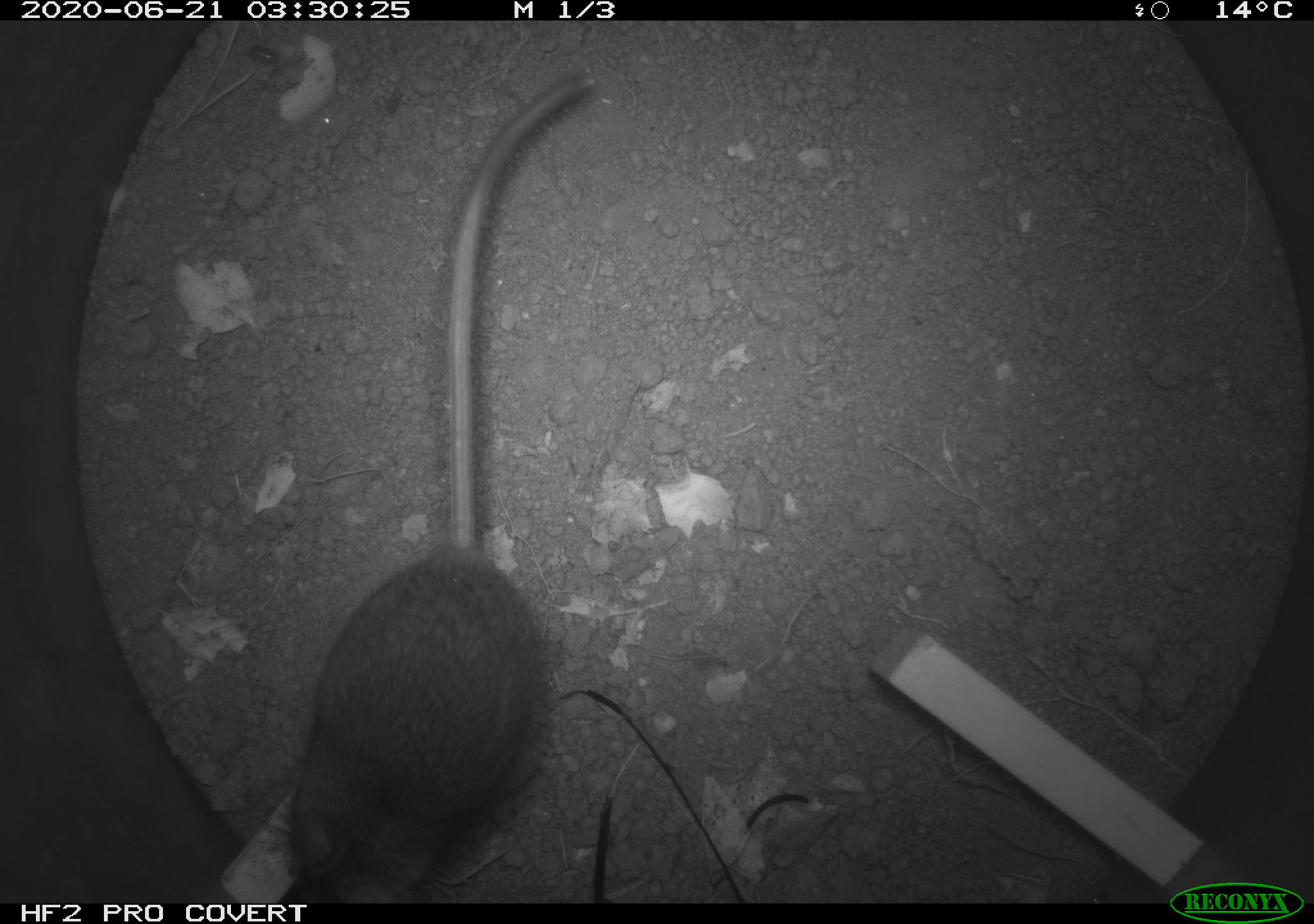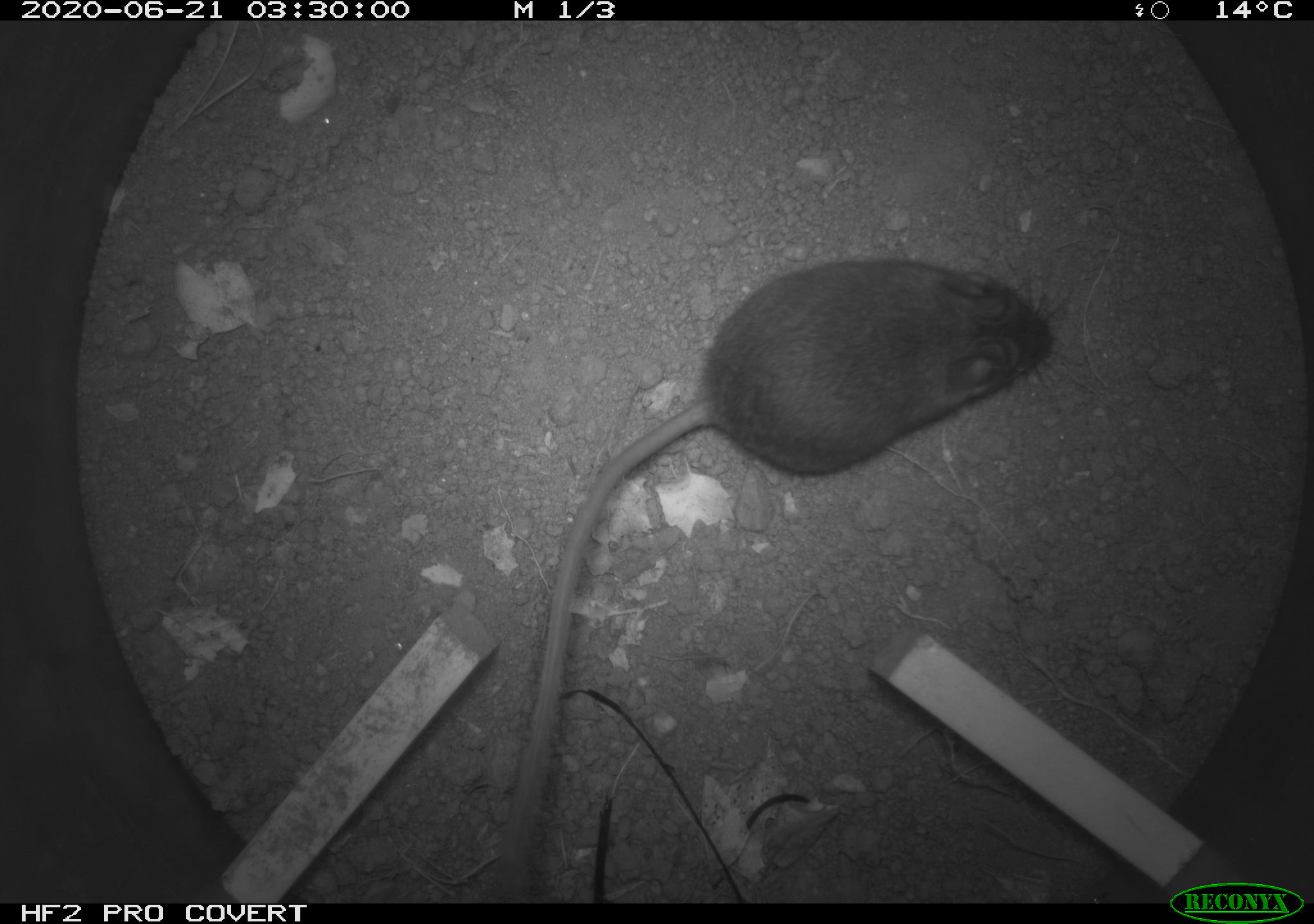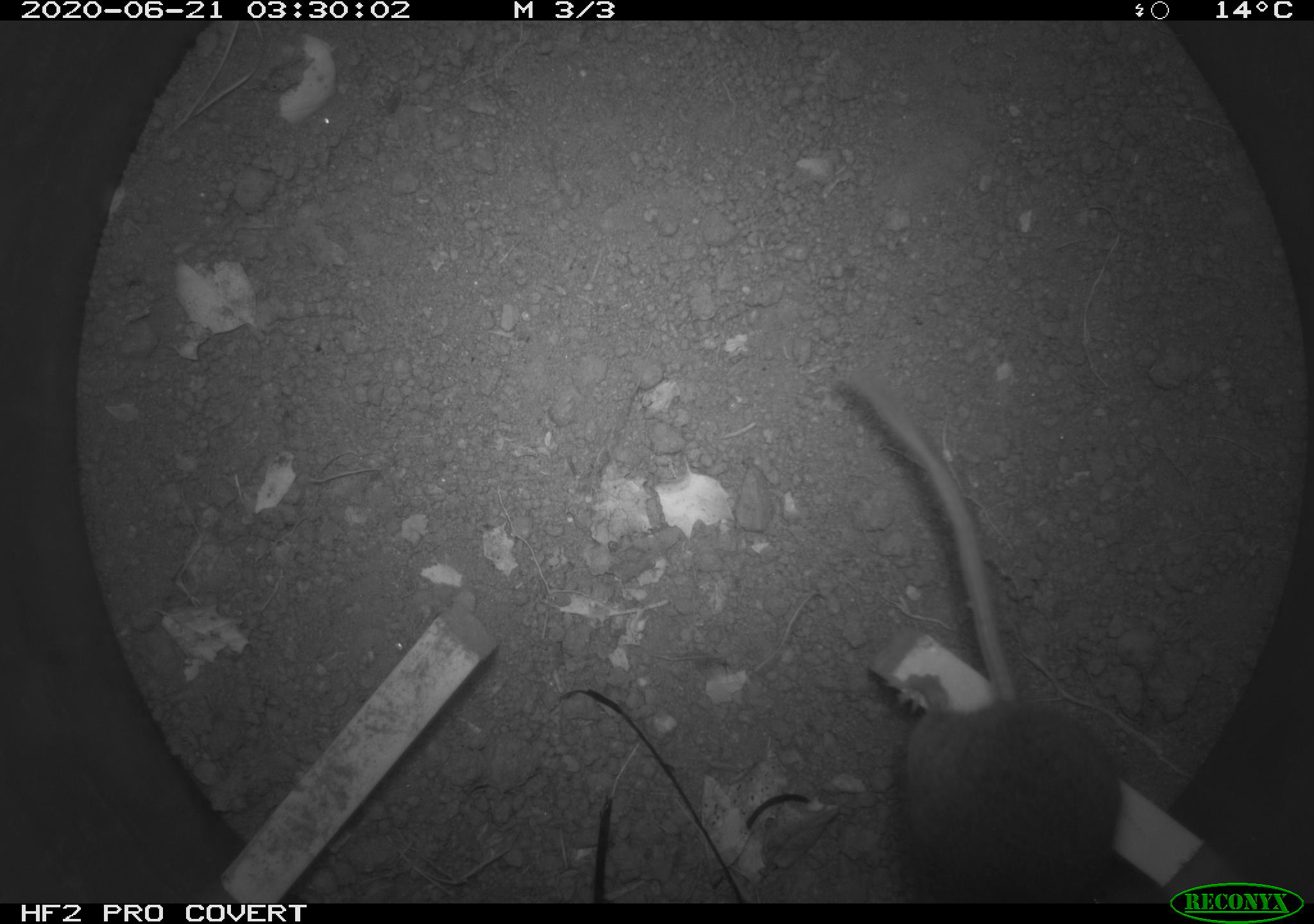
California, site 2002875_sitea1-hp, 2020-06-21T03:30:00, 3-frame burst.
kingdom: Animalia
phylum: Chordata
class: Mammalia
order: Rodentia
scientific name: Rodentia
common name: mouse species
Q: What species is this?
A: Mouse species (Rodentia).